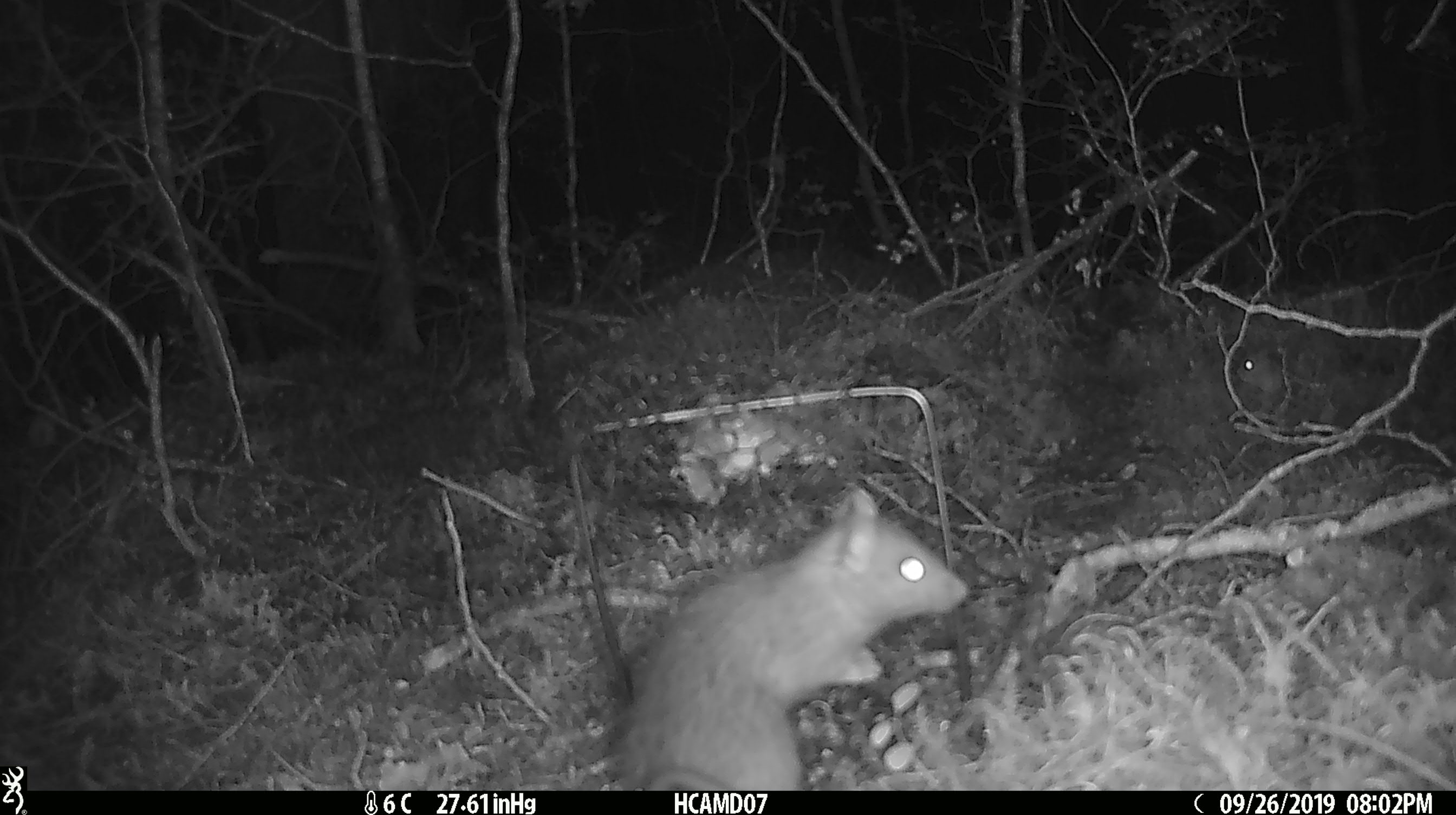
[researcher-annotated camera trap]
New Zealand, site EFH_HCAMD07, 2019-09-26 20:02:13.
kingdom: Animalia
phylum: Chordata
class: Mammalia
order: Rodentia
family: Muridae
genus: Rattus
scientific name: Rattus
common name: rat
Rat (Rattus).